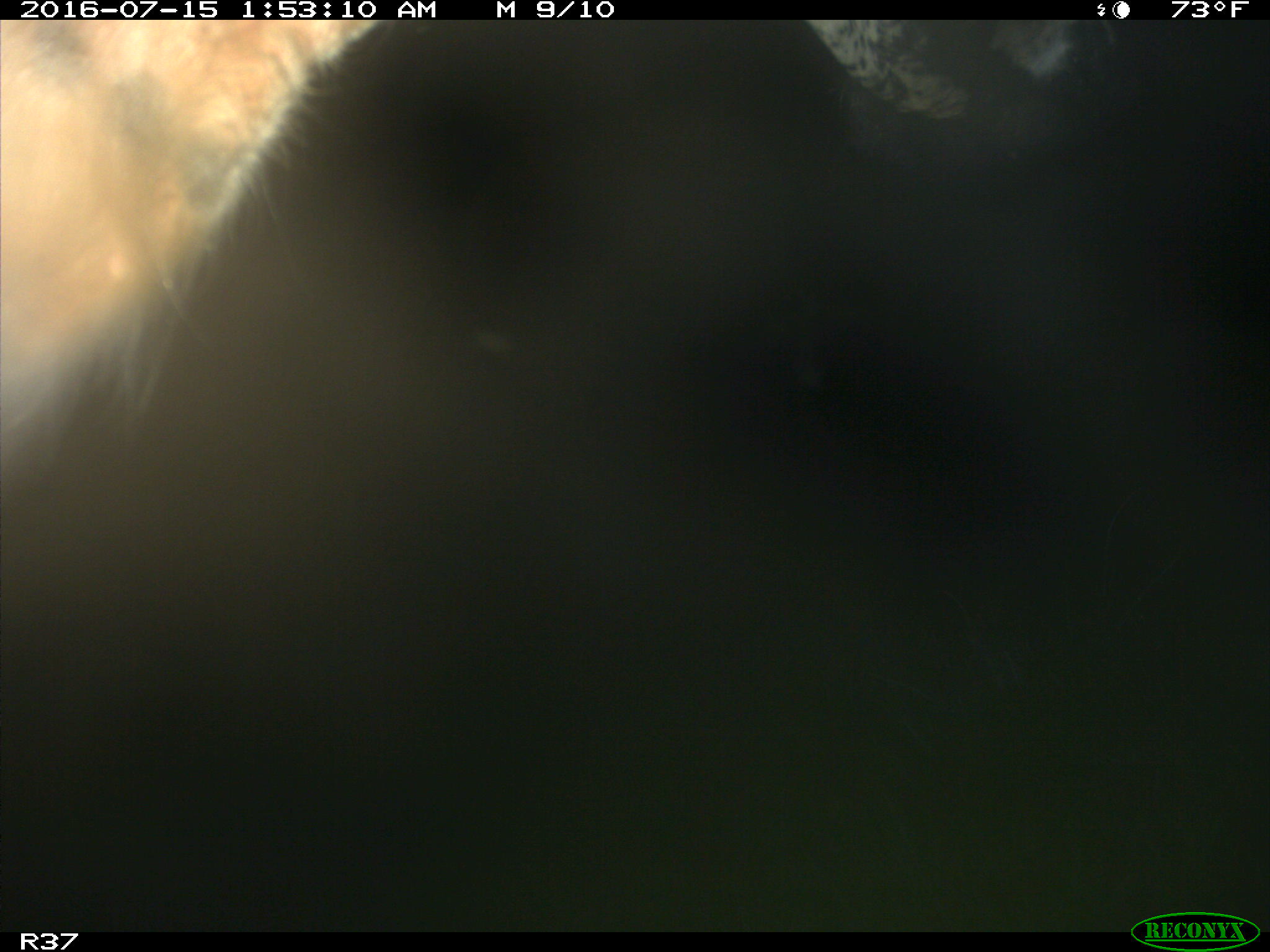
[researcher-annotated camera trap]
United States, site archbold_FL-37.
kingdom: Animalia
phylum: Chordata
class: Mammalia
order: Artiodactyla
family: Bovidae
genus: Bos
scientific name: Bos taurus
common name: domestic cow